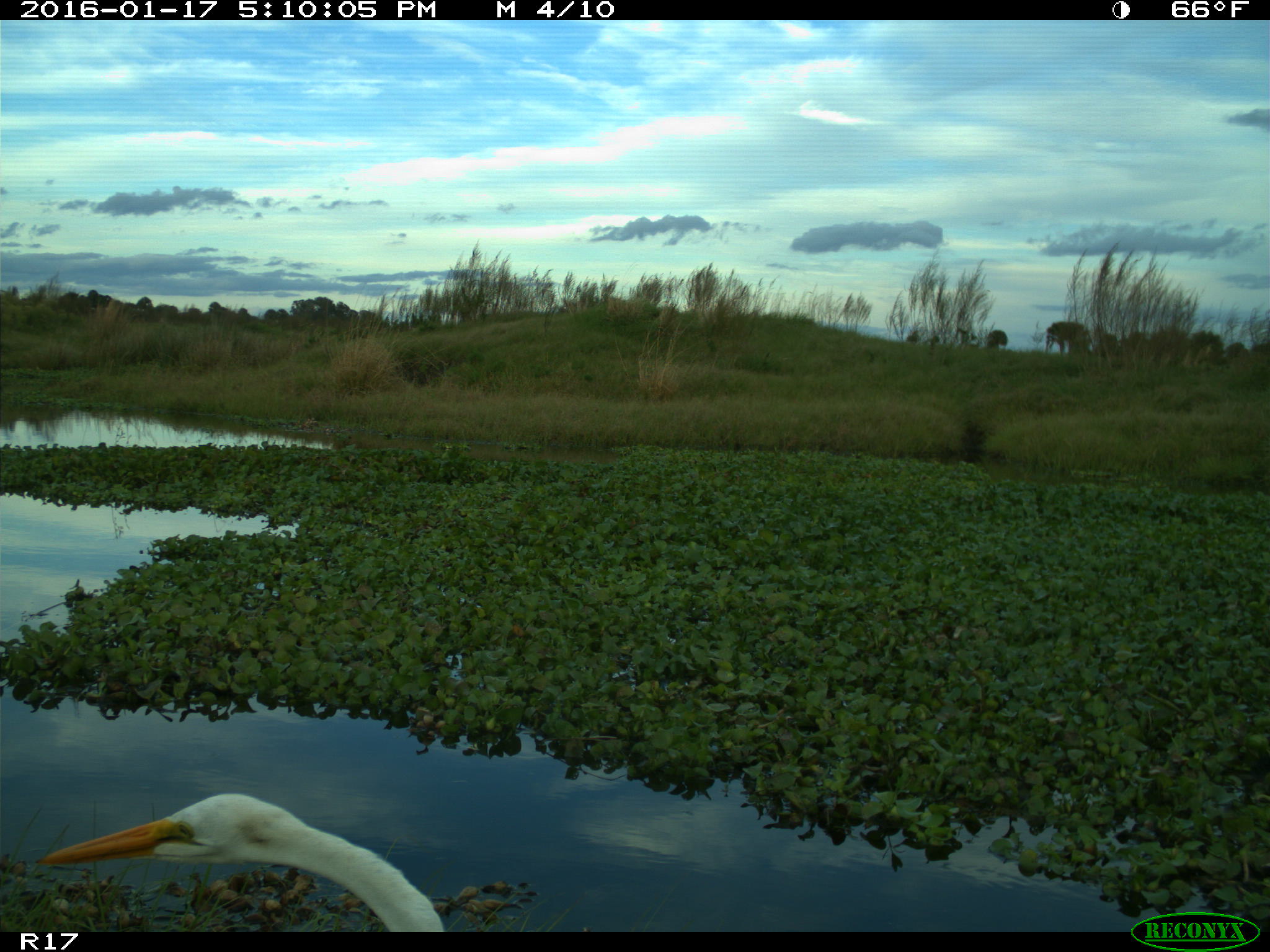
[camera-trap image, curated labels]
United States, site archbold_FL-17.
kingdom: Animalia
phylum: Chordata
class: Aves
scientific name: Aves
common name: birds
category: unidentified bird